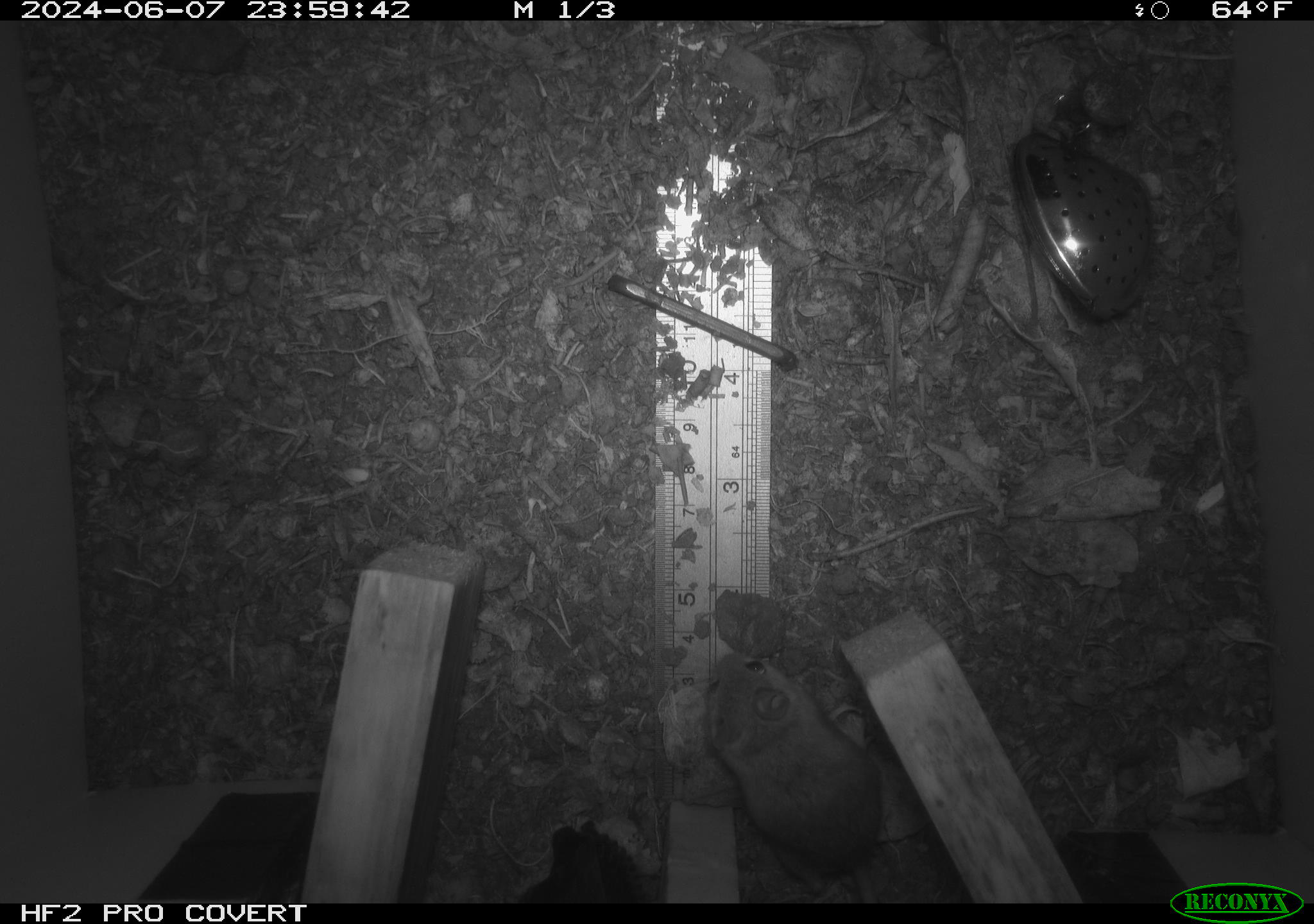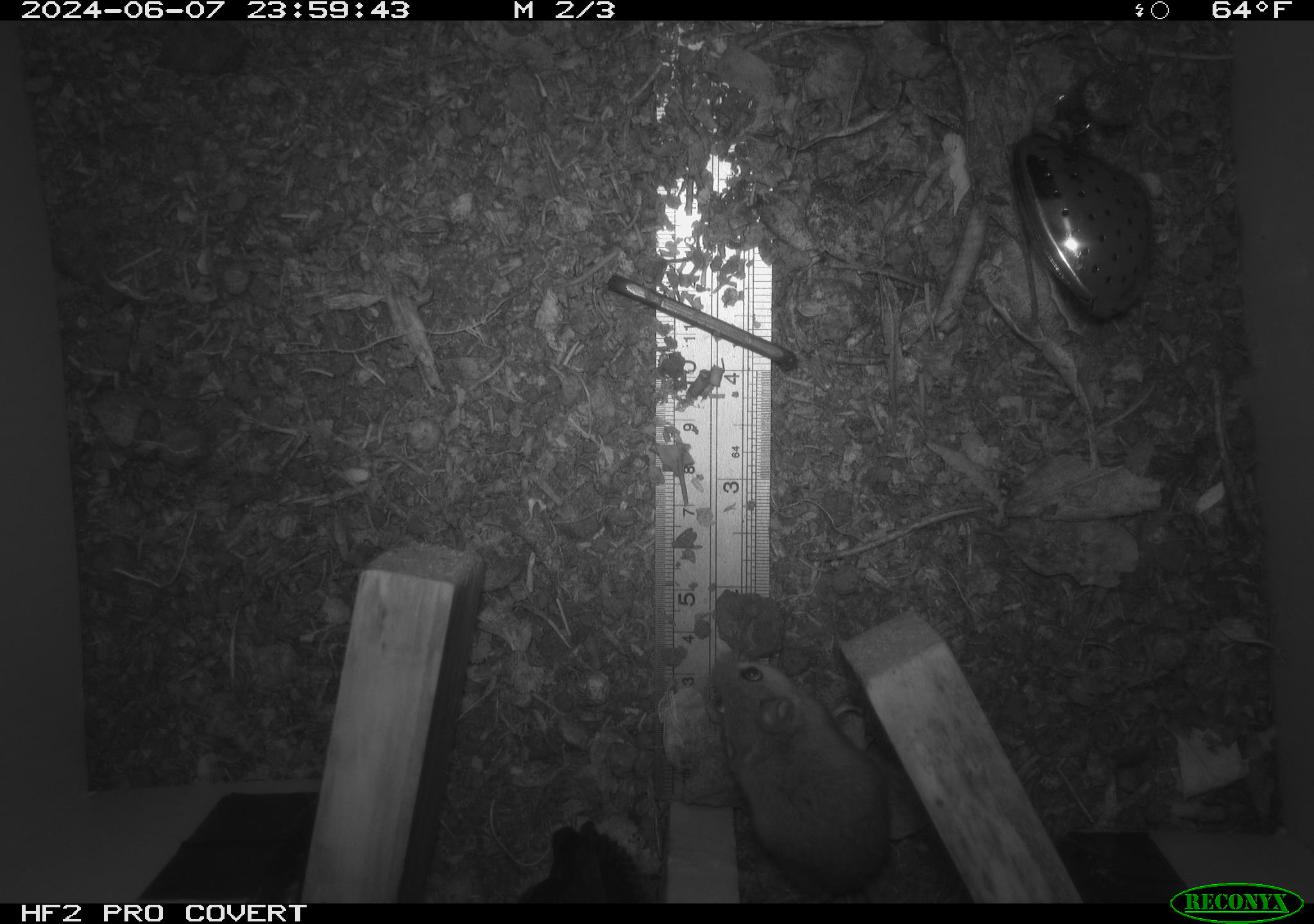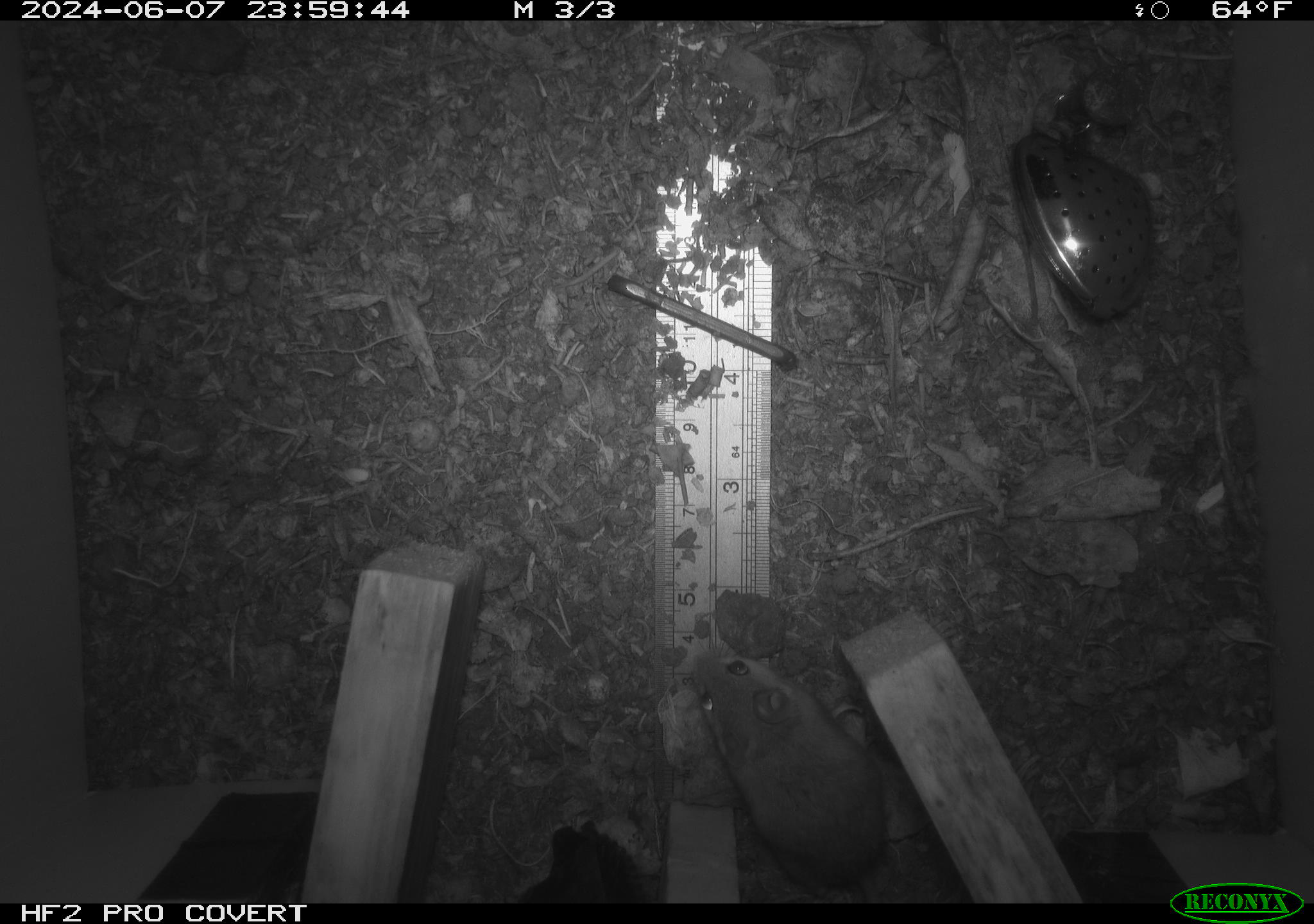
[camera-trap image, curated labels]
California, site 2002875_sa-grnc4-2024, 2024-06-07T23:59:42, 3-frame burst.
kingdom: Animalia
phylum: Chordata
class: Mammalia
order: Rodentia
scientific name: Rodentia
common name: rodent